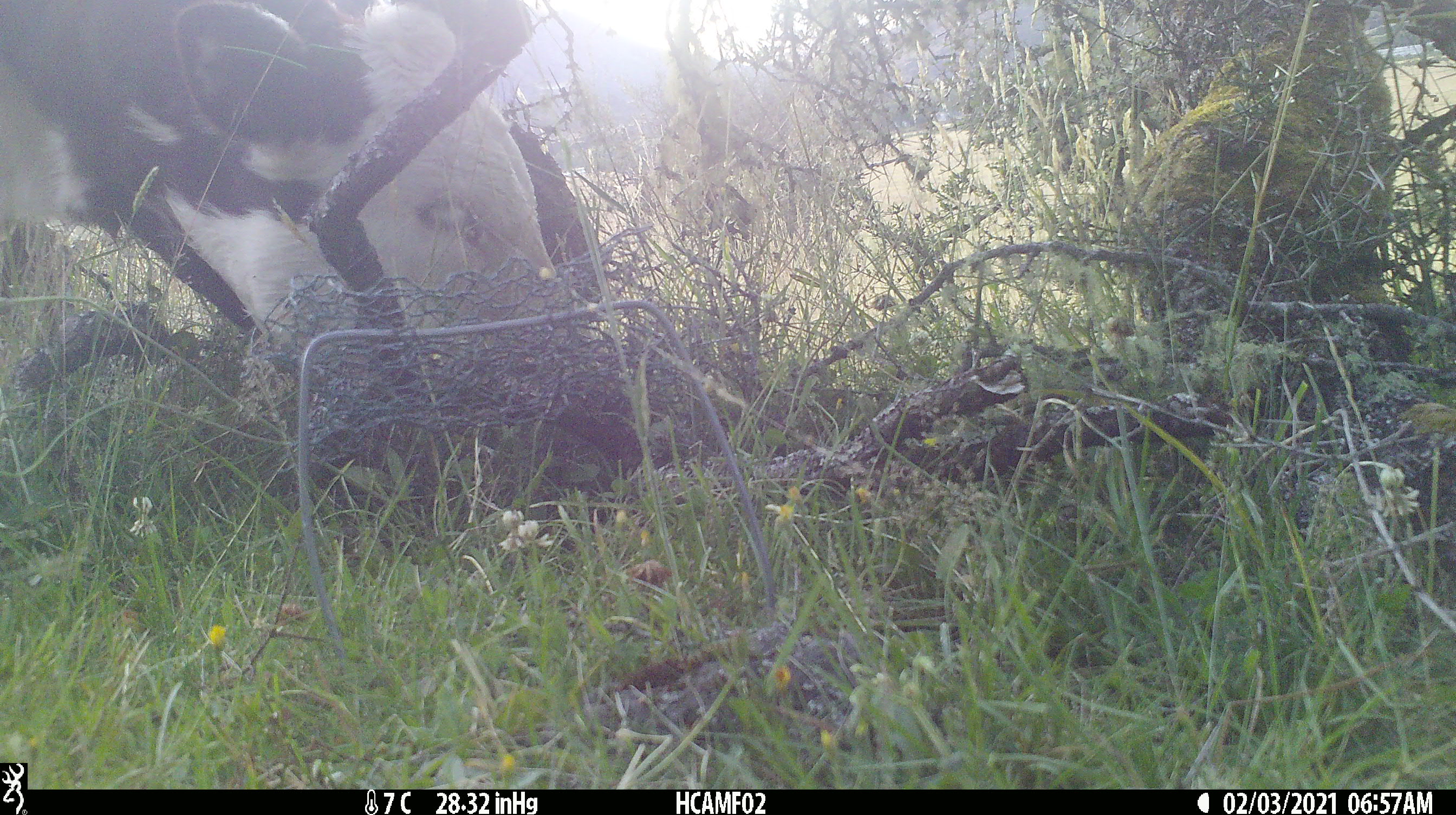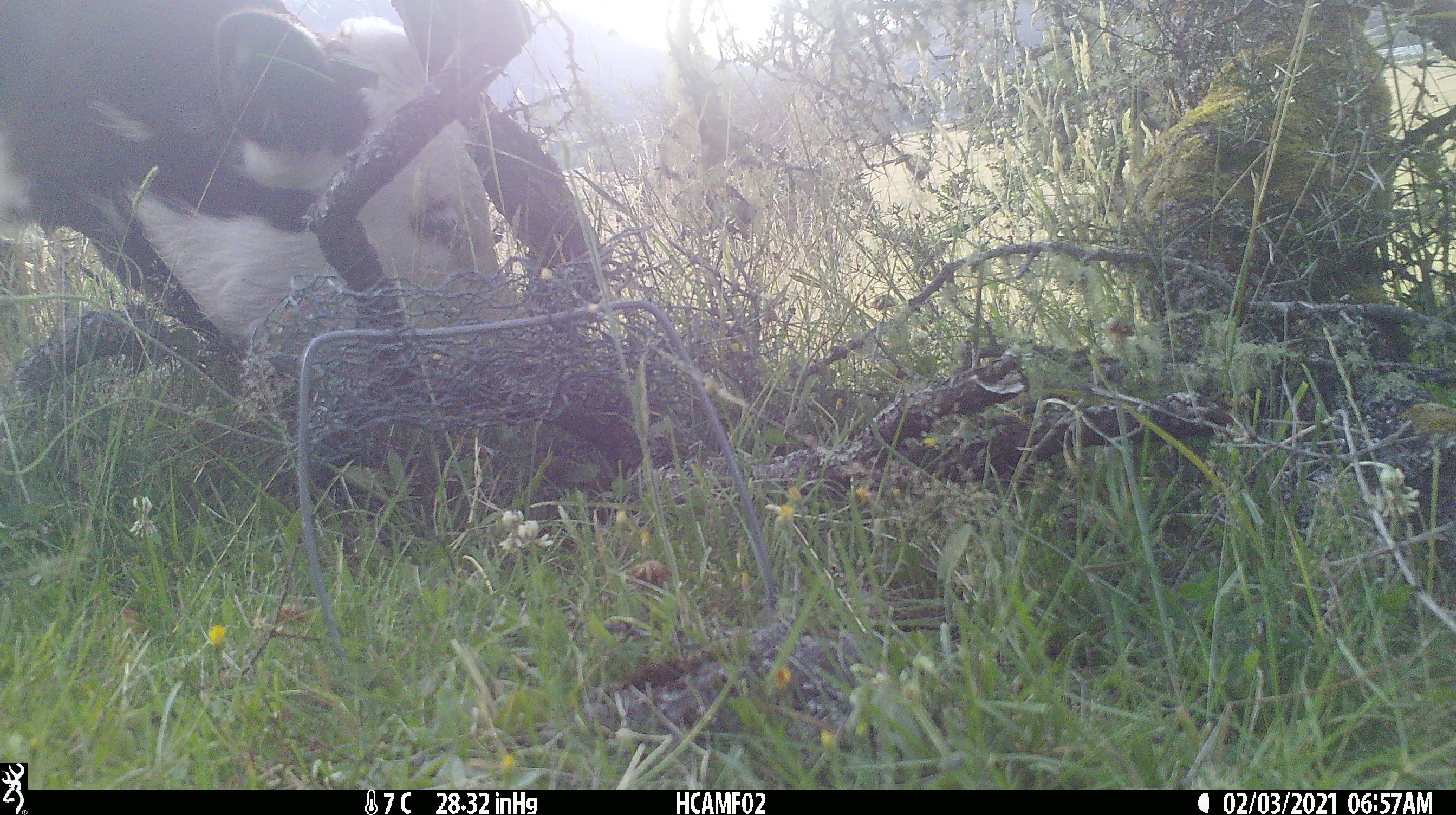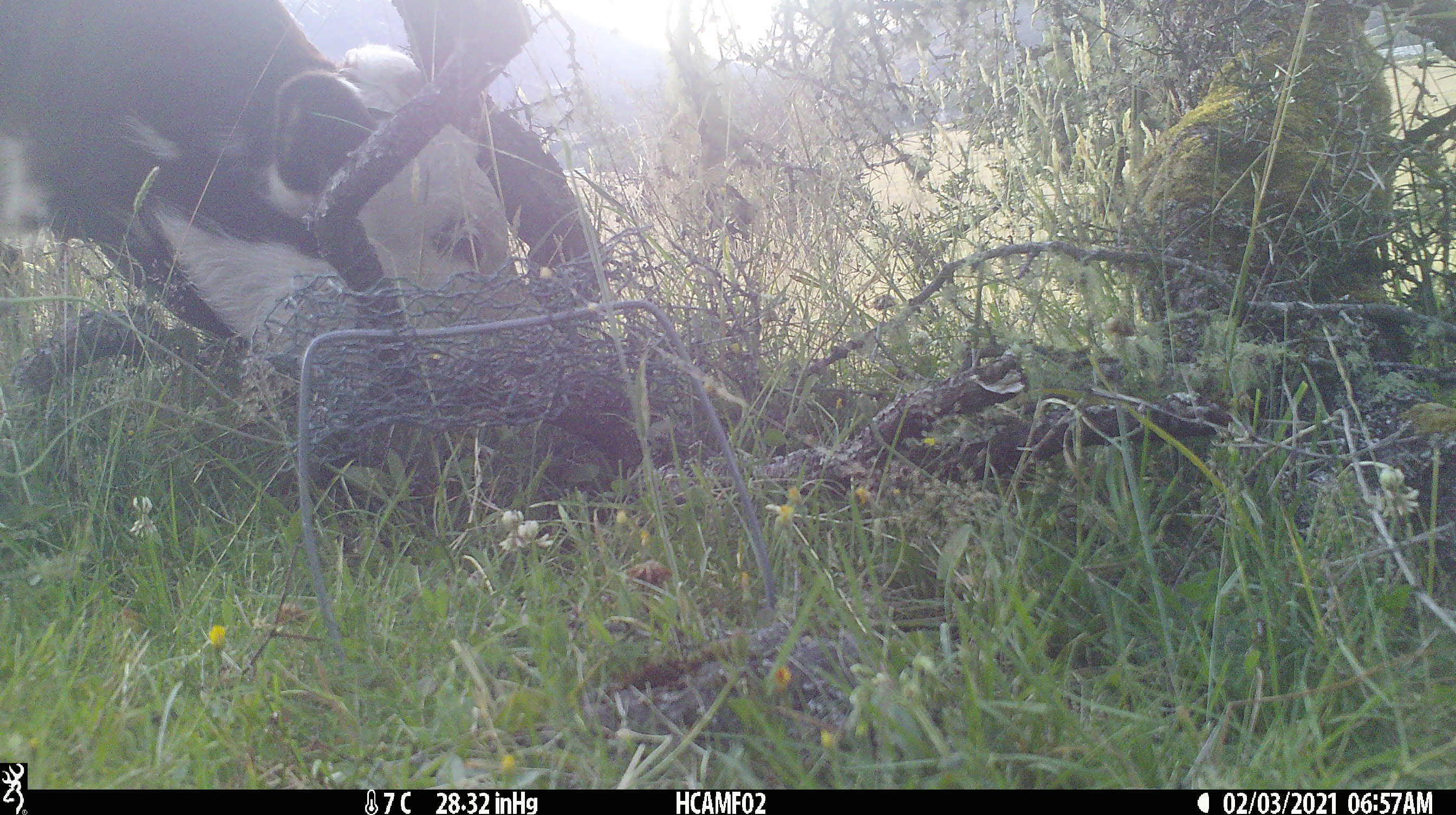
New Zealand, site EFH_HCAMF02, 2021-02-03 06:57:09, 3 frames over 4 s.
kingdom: Animalia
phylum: Chordata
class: Mammalia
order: Artiodactyla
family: Bovidae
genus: Bos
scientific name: Bos taurus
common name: domestic cow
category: cow